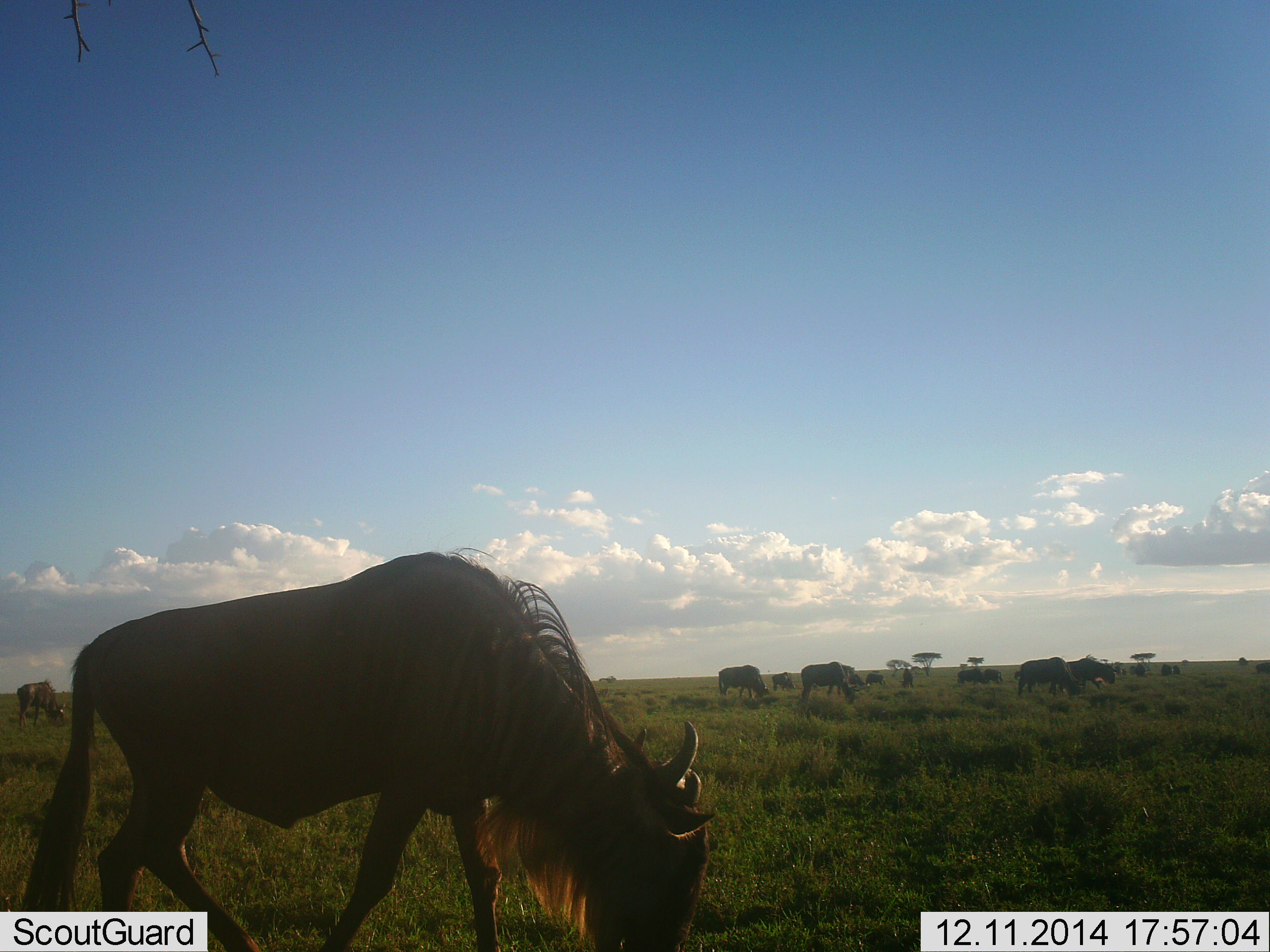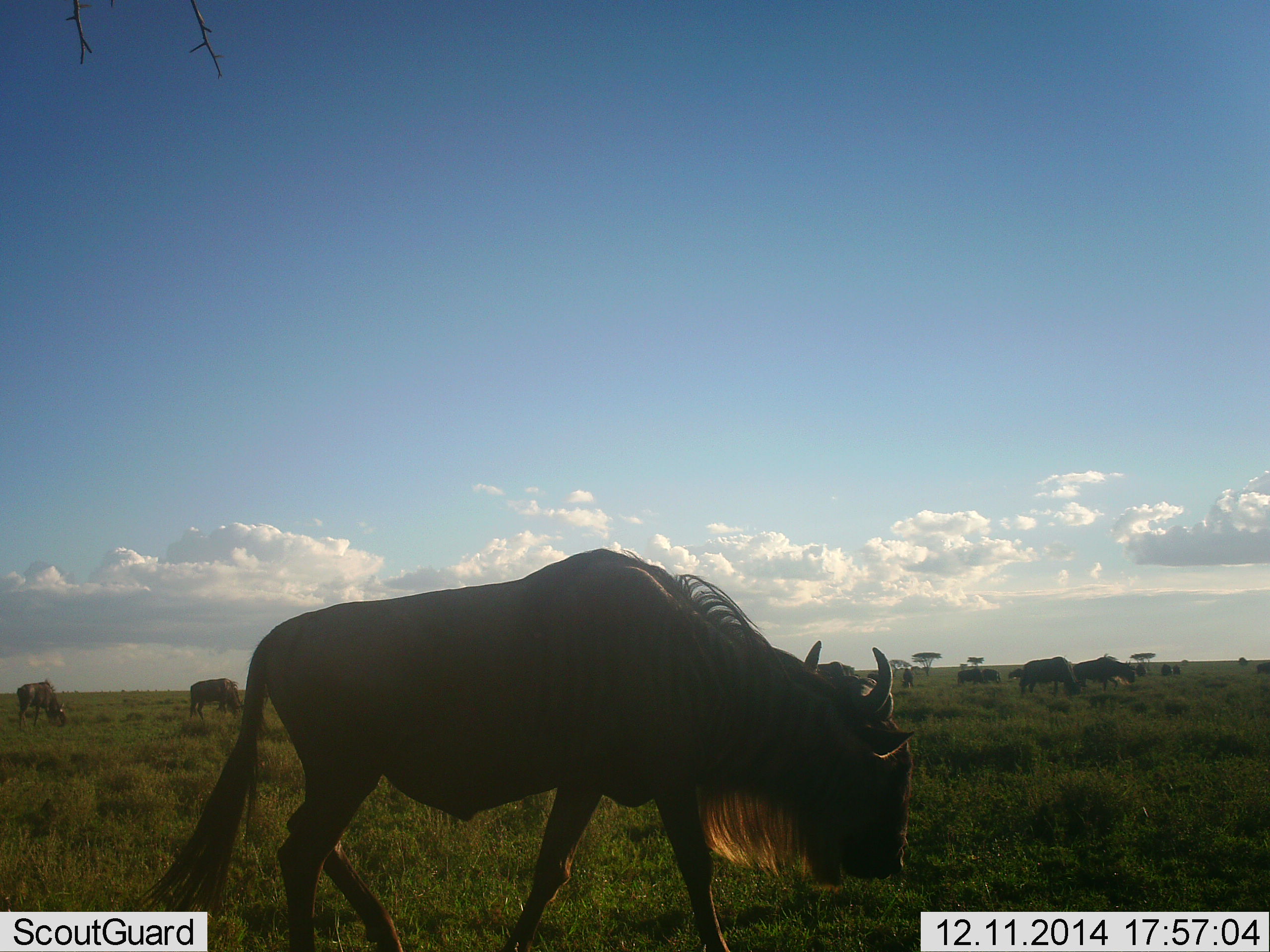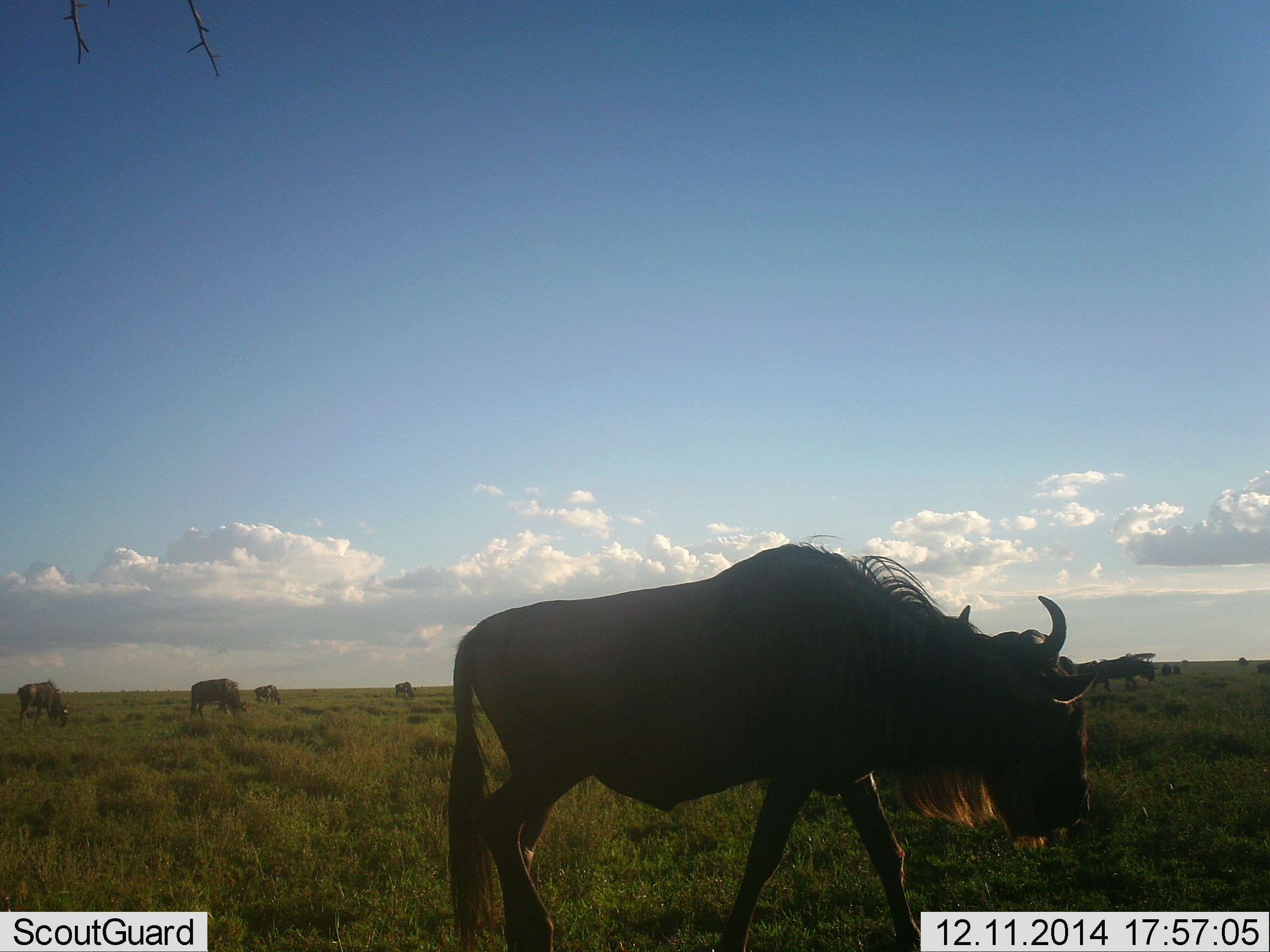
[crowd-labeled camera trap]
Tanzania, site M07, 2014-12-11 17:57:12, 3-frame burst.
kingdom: Animalia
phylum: Chordata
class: Mammalia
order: Artiodactyla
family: Bovidae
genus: Connochaetes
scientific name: Connochaetes taurinus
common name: blue wildebeest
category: wildebeest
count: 11-50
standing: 30%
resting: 0%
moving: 70%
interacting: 0%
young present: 0%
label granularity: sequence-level